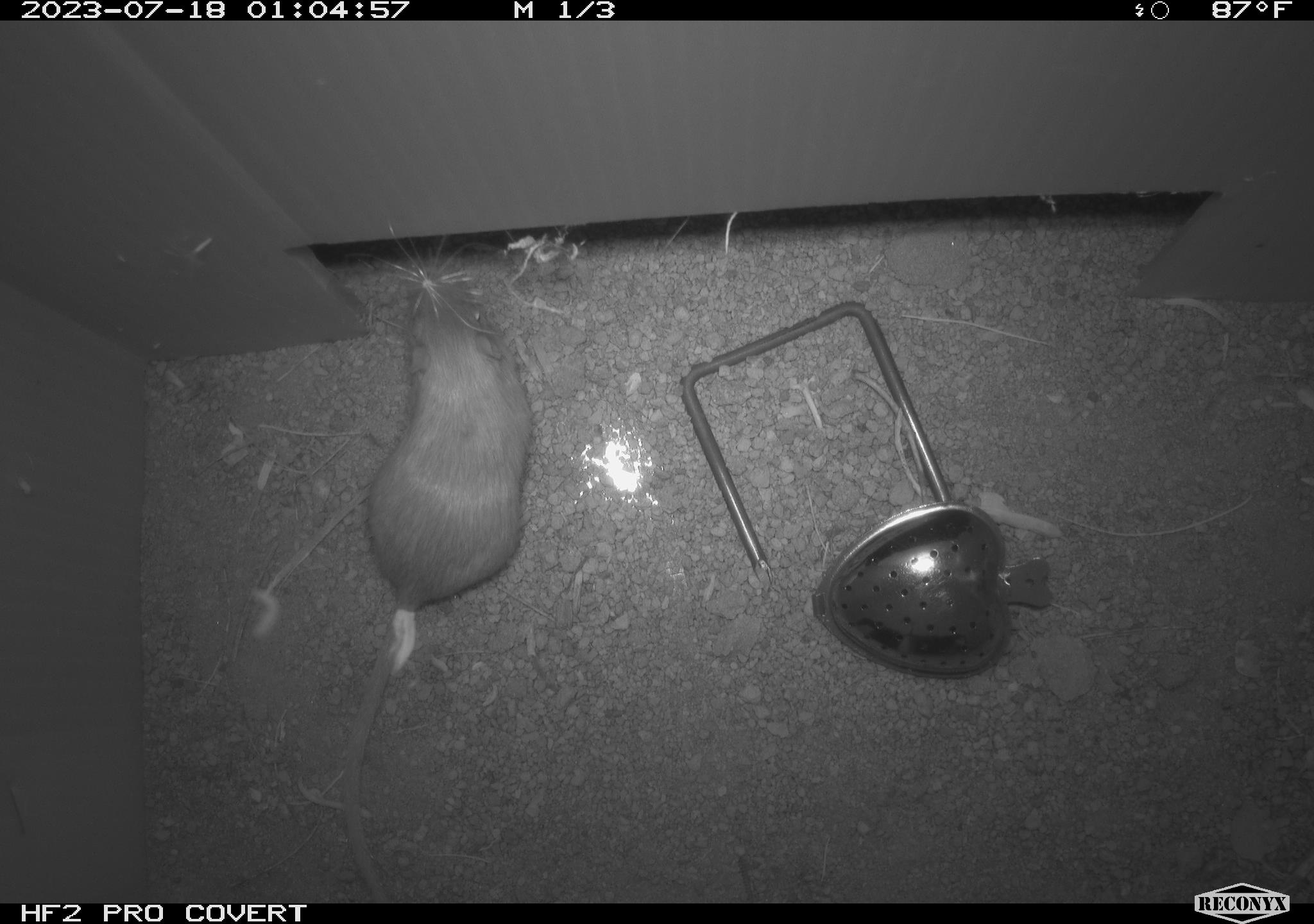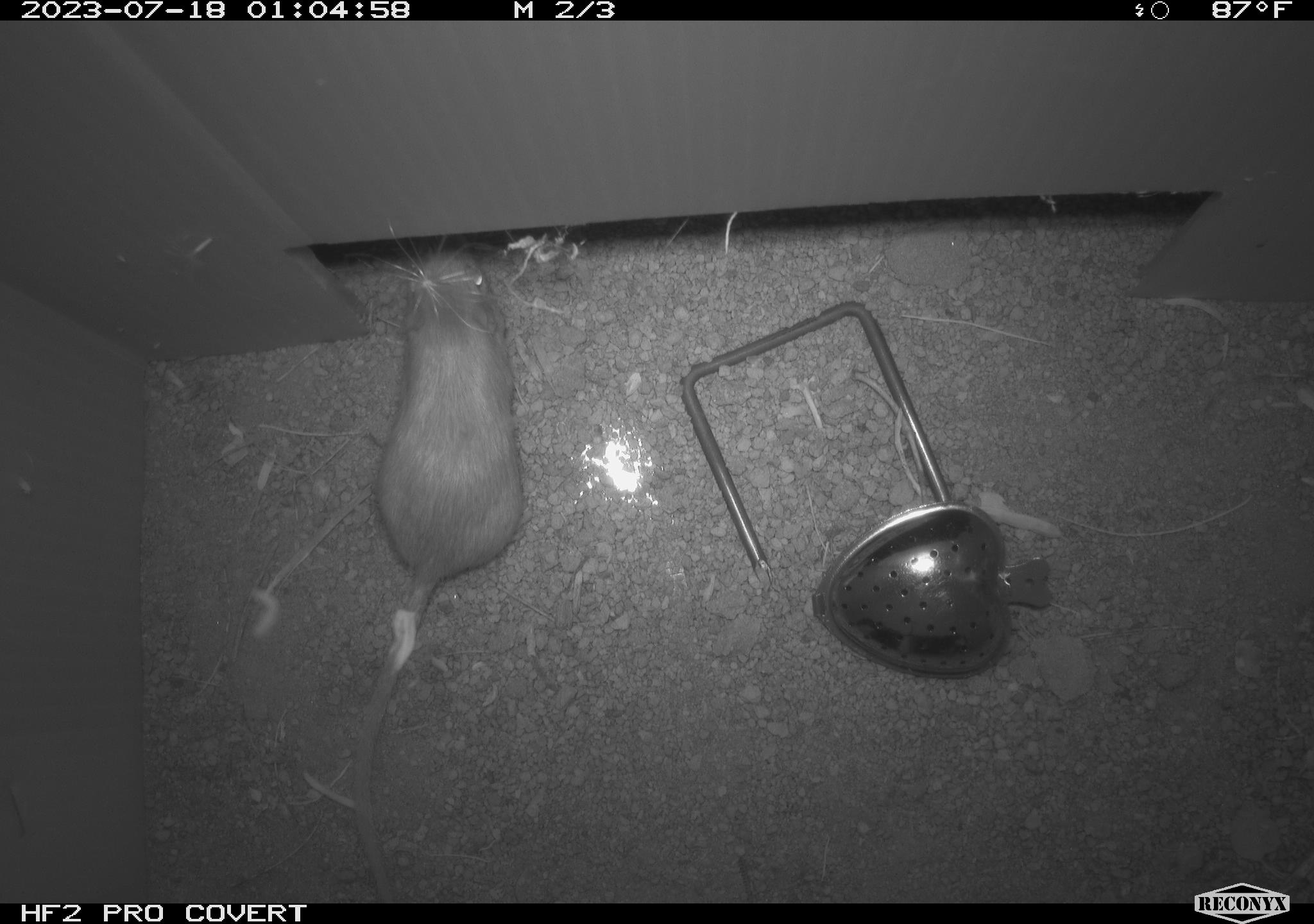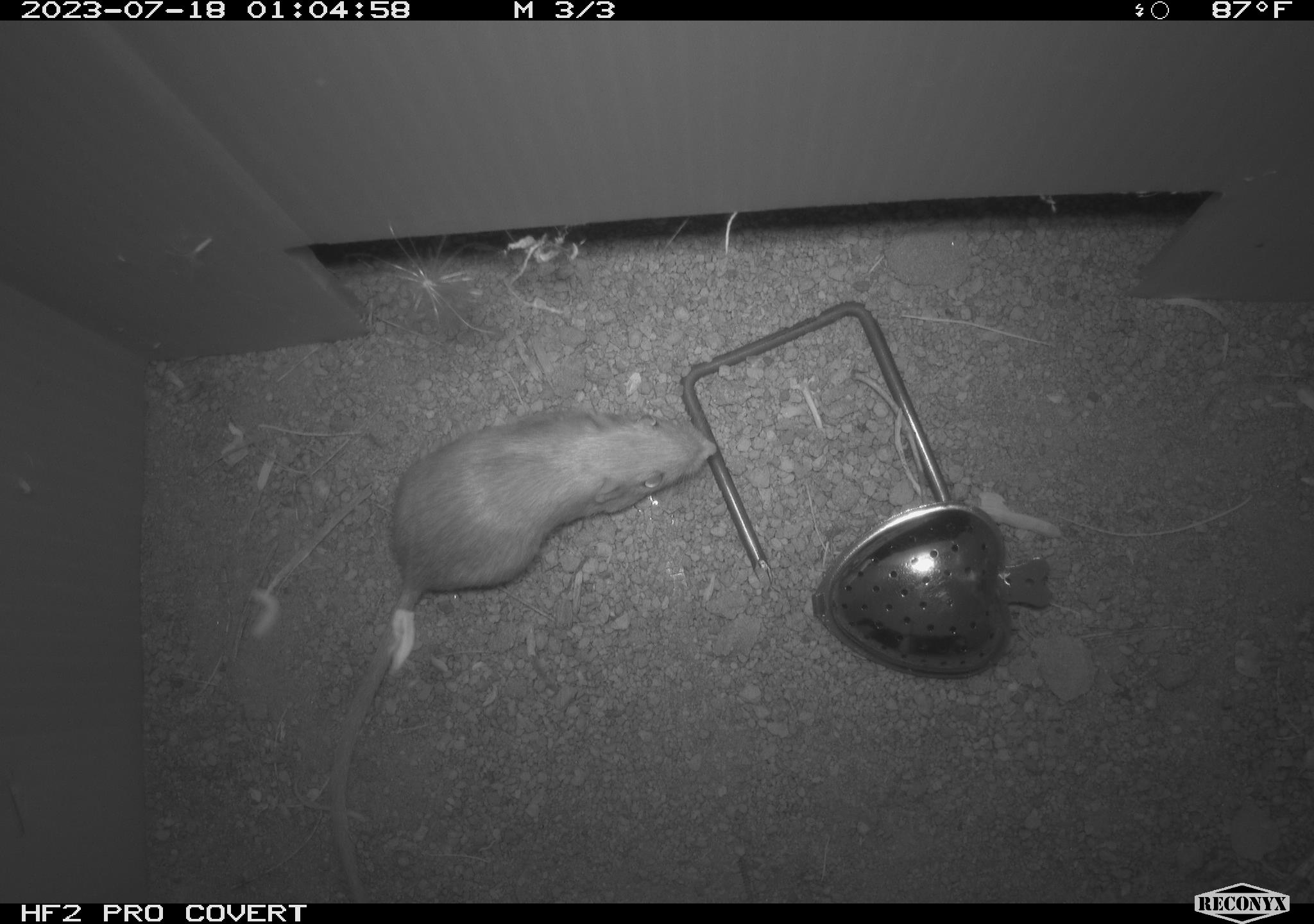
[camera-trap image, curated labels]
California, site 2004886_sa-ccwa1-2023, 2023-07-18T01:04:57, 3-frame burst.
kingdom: Animalia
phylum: Chordata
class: Mammalia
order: Rodentia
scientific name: Rodentia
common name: mouse species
Mouse species (Rodentia).